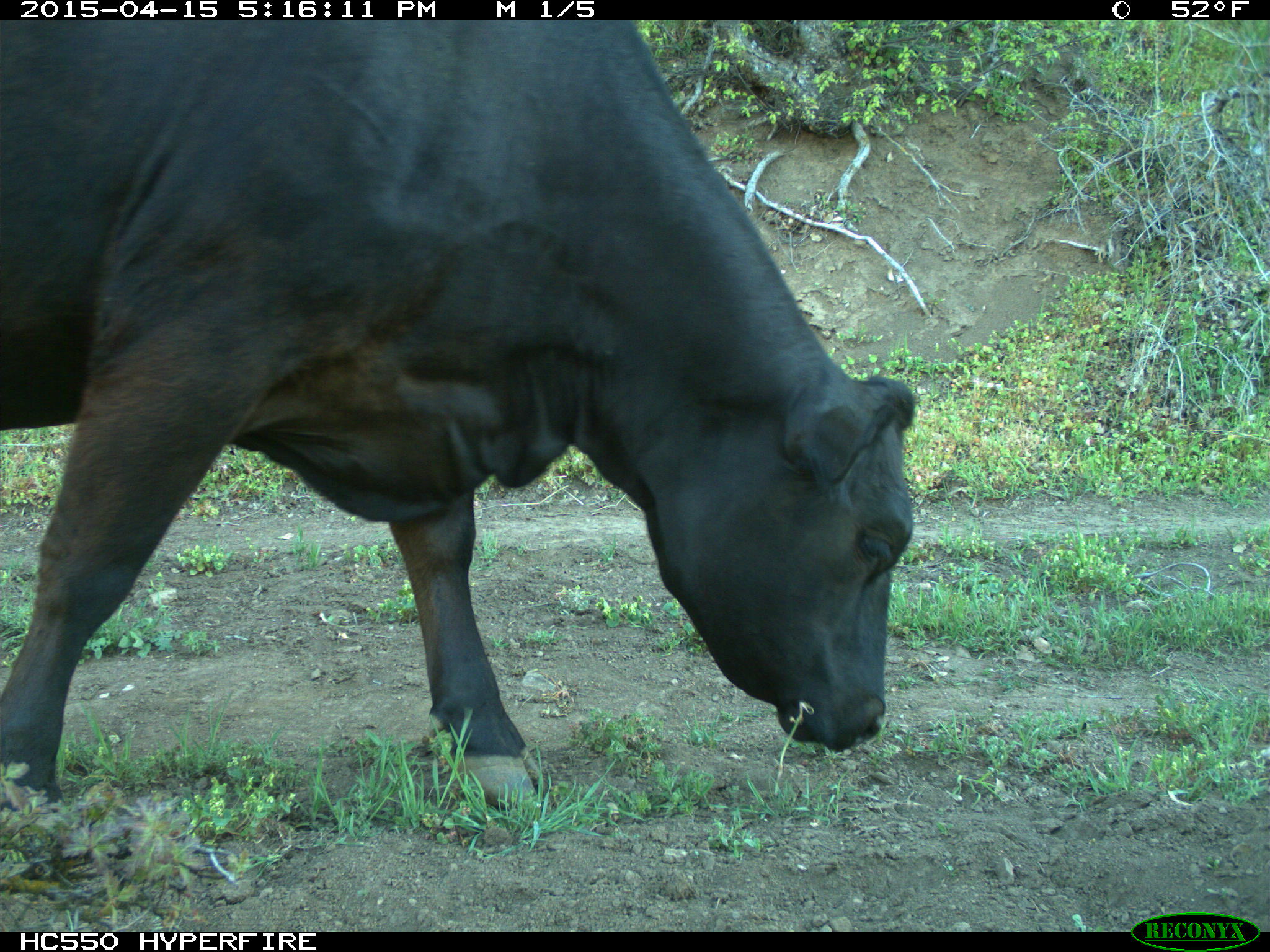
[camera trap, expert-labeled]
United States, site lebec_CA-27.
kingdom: Animalia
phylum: Chordata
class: Mammalia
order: Artiodactyla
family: Bovidae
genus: Bos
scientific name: Bos taurus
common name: domestic cow